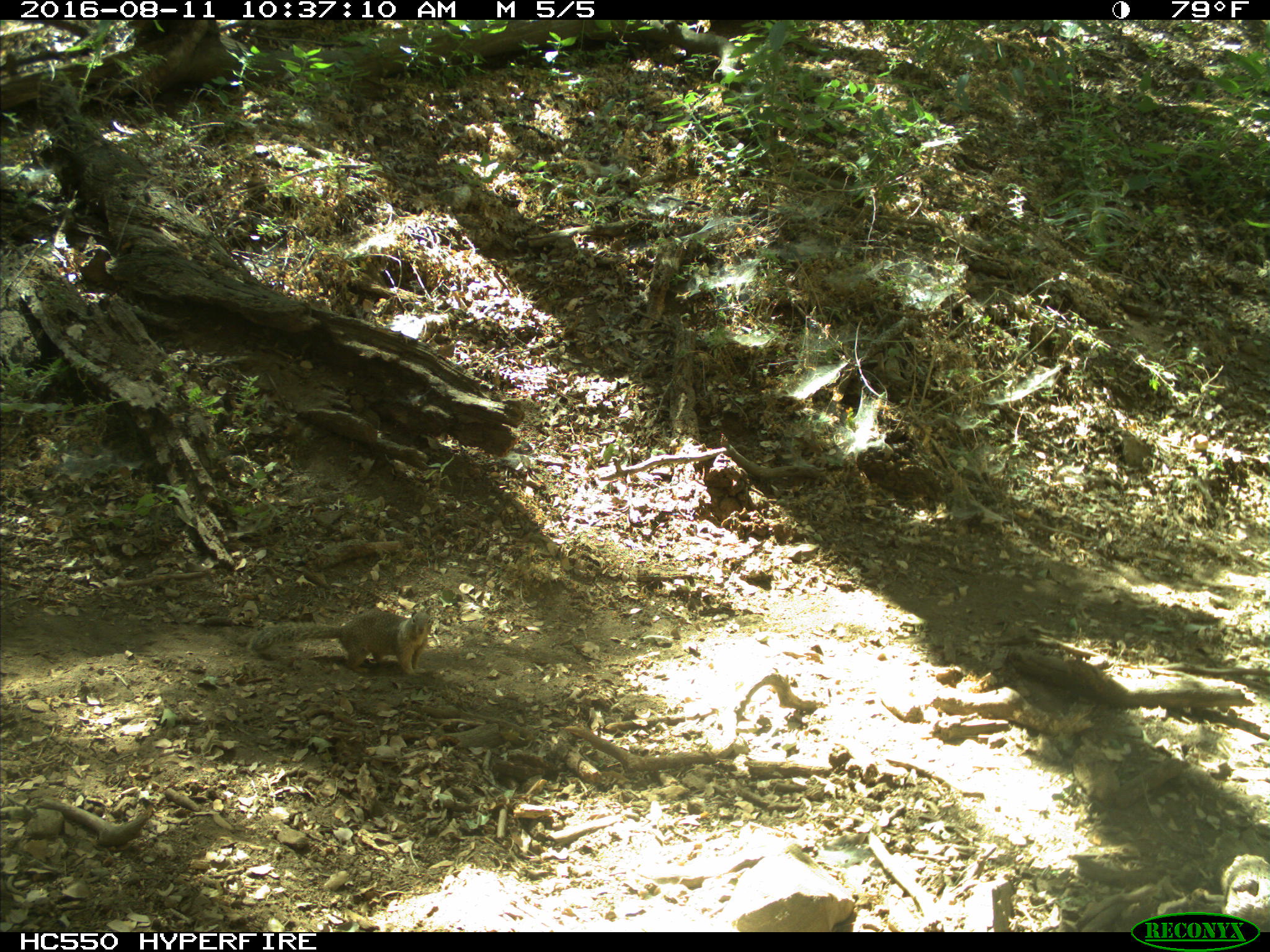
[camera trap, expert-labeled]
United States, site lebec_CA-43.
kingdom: Animalia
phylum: Chordata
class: Mammalia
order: Rodentia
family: Sciuridae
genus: Otospermophilus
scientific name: Otospermophilus beecheyi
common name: california ground squirrel